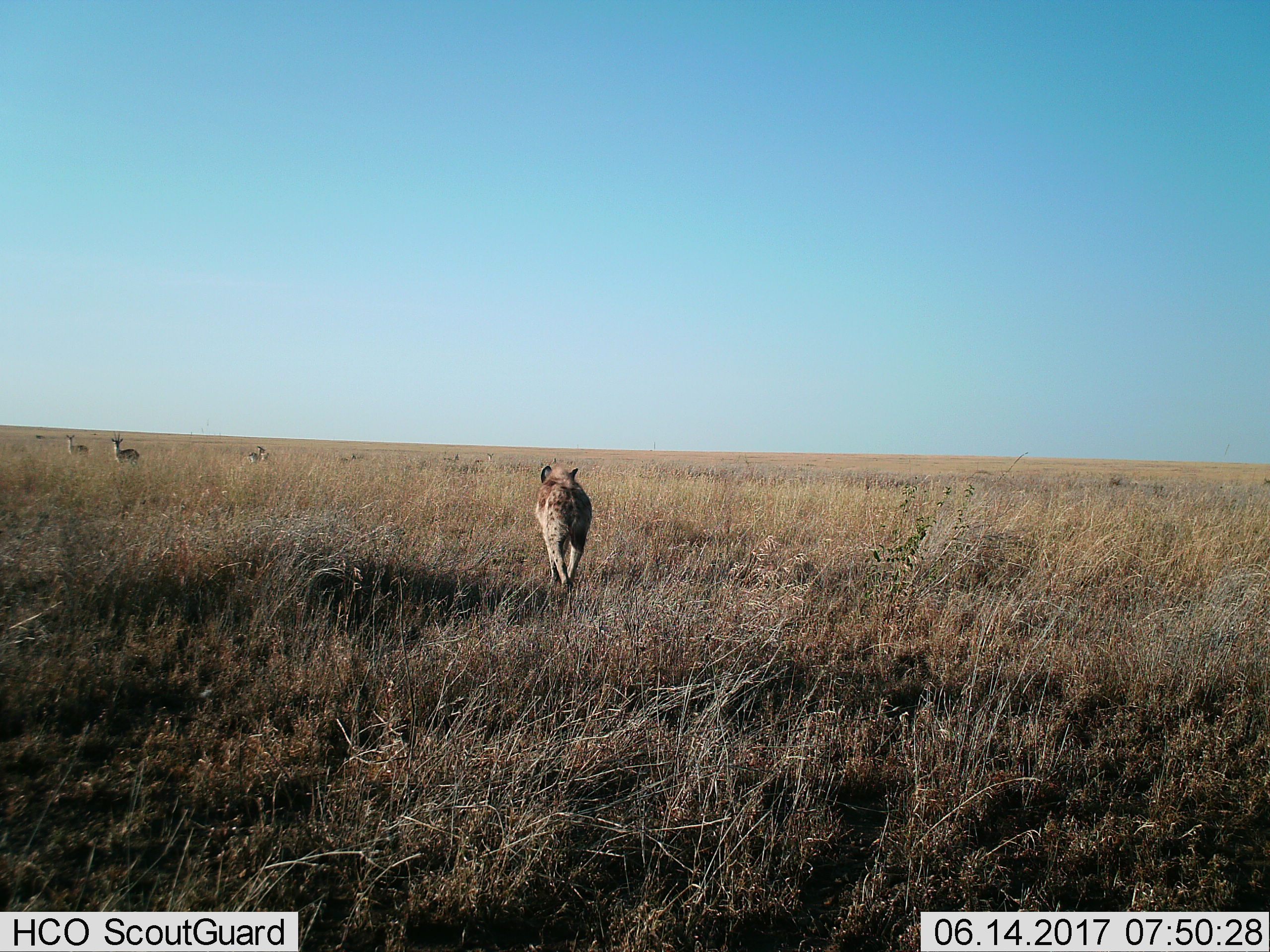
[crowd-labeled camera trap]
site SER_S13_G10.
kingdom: Animalia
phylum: Chordata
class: Mammalia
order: Artiodactyla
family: Bovidae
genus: Eudorcas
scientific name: Eudorcas thomsonii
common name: thomson's gazelle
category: gazellethomsons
Gazellethomsons (thomson's gazelle) (Eudorcas thomsonii), count 7. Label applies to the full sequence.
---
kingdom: Animalia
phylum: Chordata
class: Mammalia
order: Carnivora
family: Hyaenidae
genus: Crocuta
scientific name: Crocuta crocuta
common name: spotted hyena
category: hyenaspotted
Hyenaspotted (spotted hyena) (Crocuta crocuta), count 1. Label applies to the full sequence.